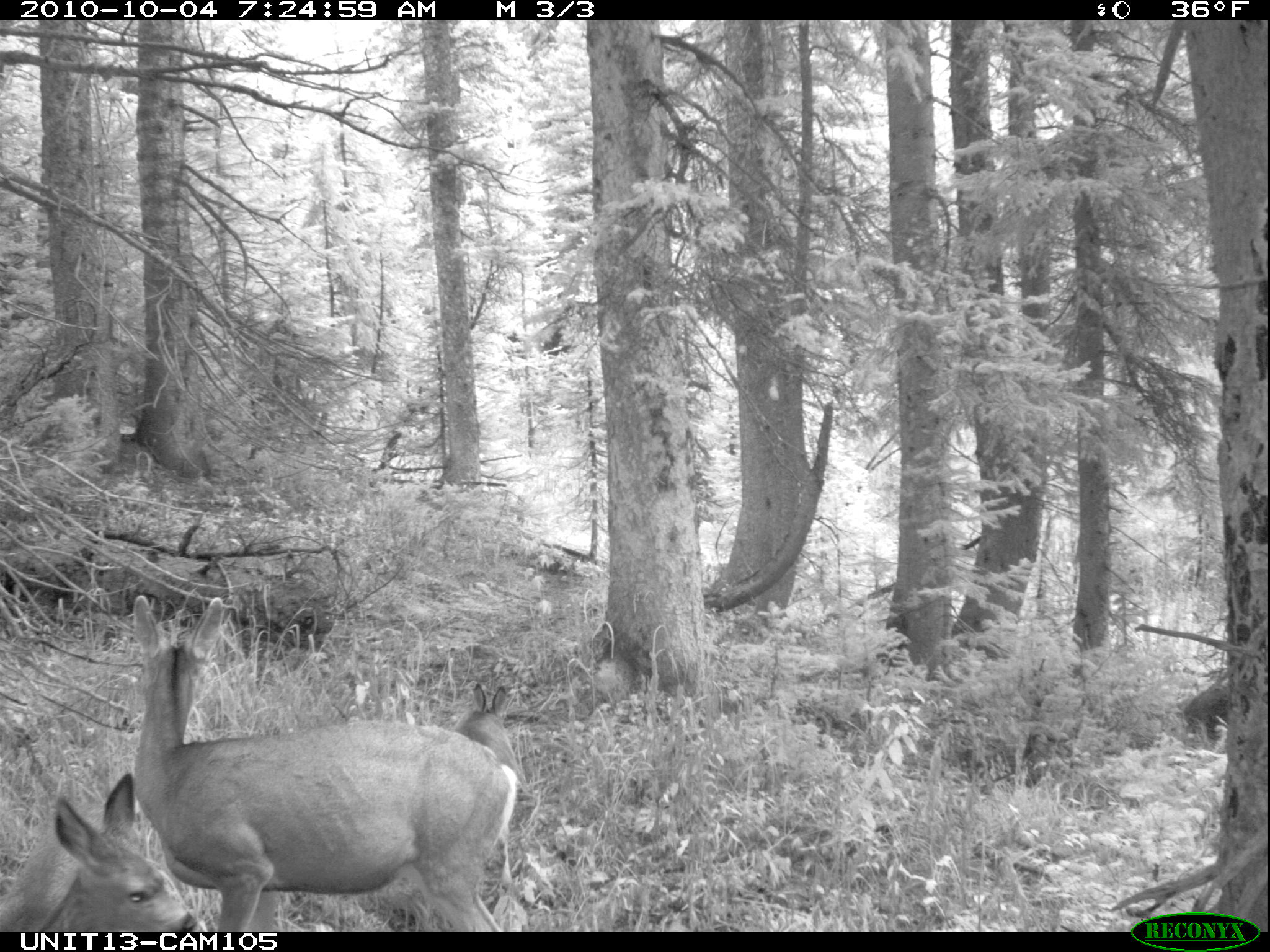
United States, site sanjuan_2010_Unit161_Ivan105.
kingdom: Animalia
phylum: Chordata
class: Mammalia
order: Artiodactyla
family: Cervidae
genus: Odocoileus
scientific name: Odocoileus hemionus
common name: mule deer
Odocoileus hemionus (mule deer).